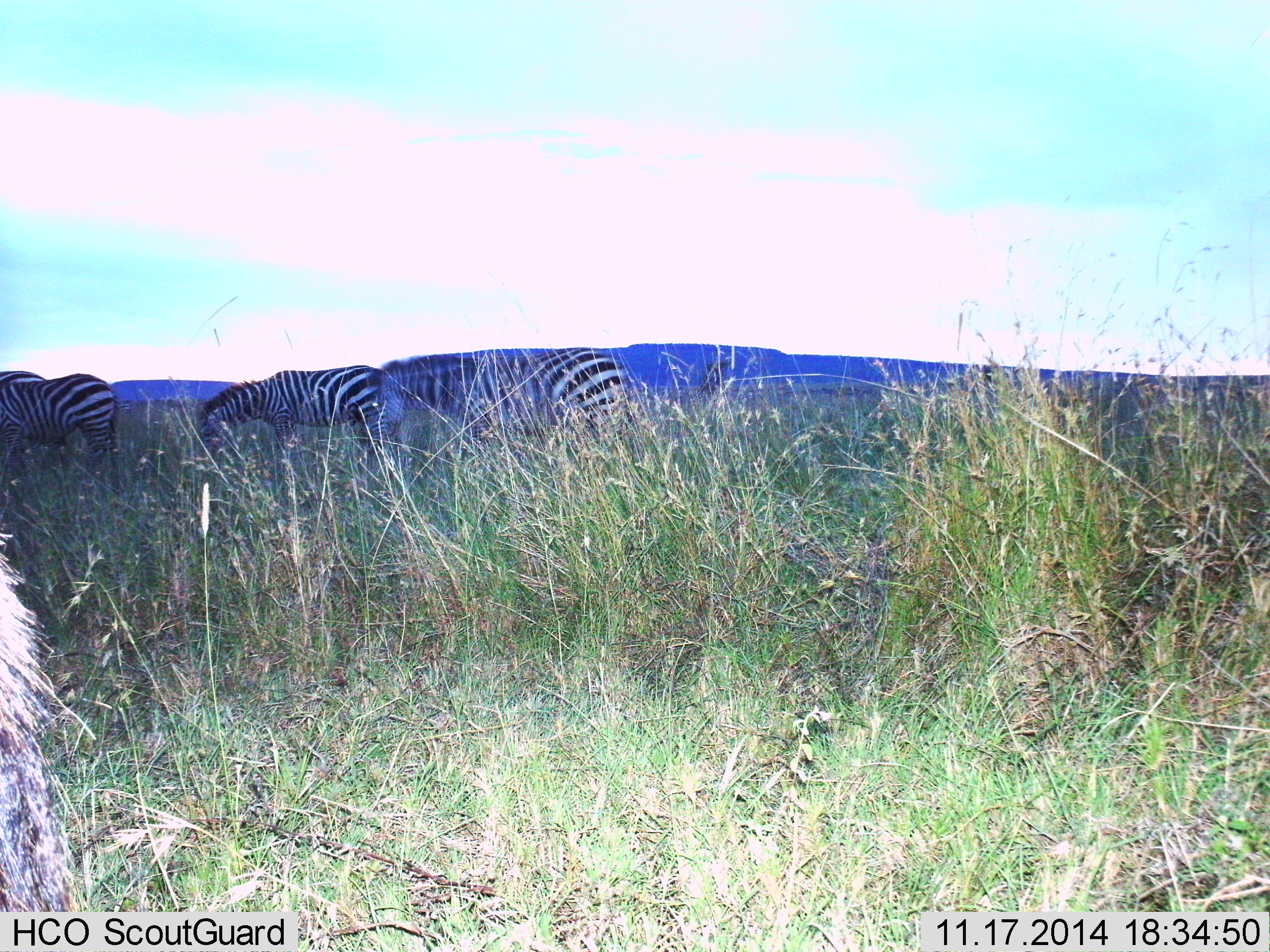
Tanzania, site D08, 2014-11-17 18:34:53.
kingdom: Animalia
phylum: Chordata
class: Mammalia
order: Perissodactyla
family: Equidae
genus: Equus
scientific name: Equus quagga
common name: plains zebra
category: zebra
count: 4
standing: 27%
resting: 0%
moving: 27%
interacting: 0%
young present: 0%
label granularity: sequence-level